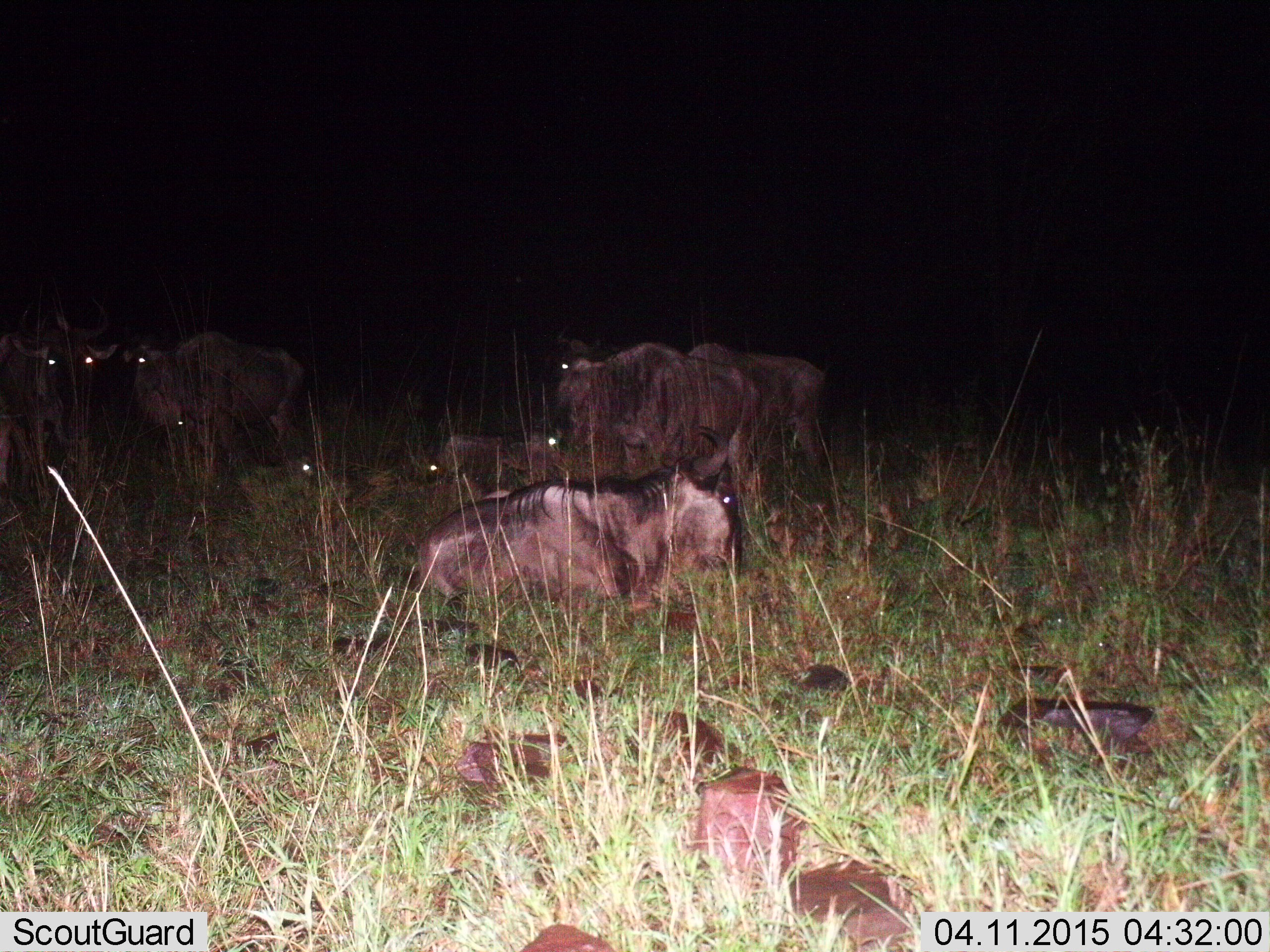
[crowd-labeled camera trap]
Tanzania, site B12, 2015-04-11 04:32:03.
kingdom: Animalia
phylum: Chordata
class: Mammalia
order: Artiodactyla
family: Bovidae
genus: Connochaetes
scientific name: Connochaetes taurinus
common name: blue wildebeest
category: wildebeest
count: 8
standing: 70%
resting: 100%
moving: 0%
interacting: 0%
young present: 10%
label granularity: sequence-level